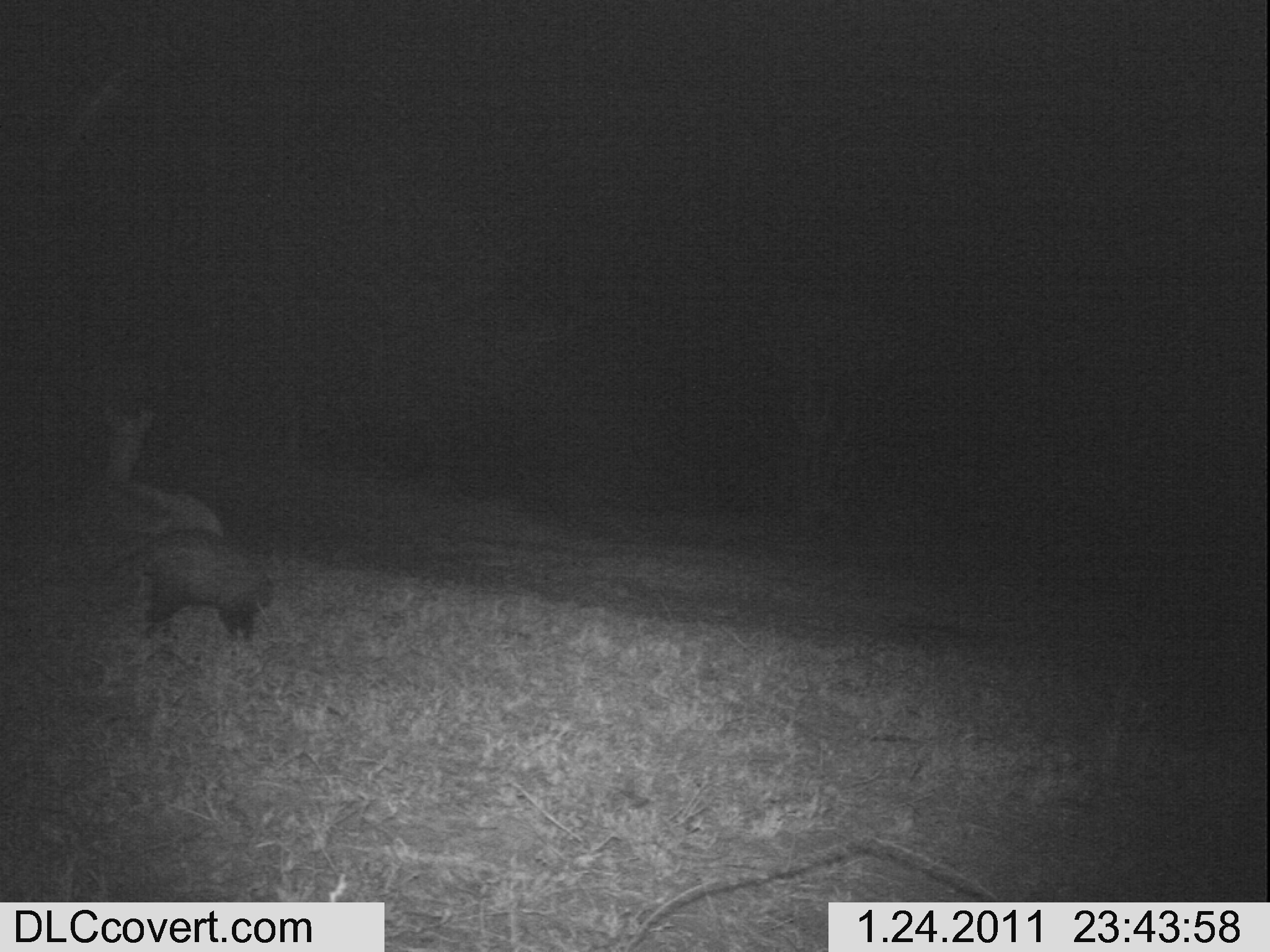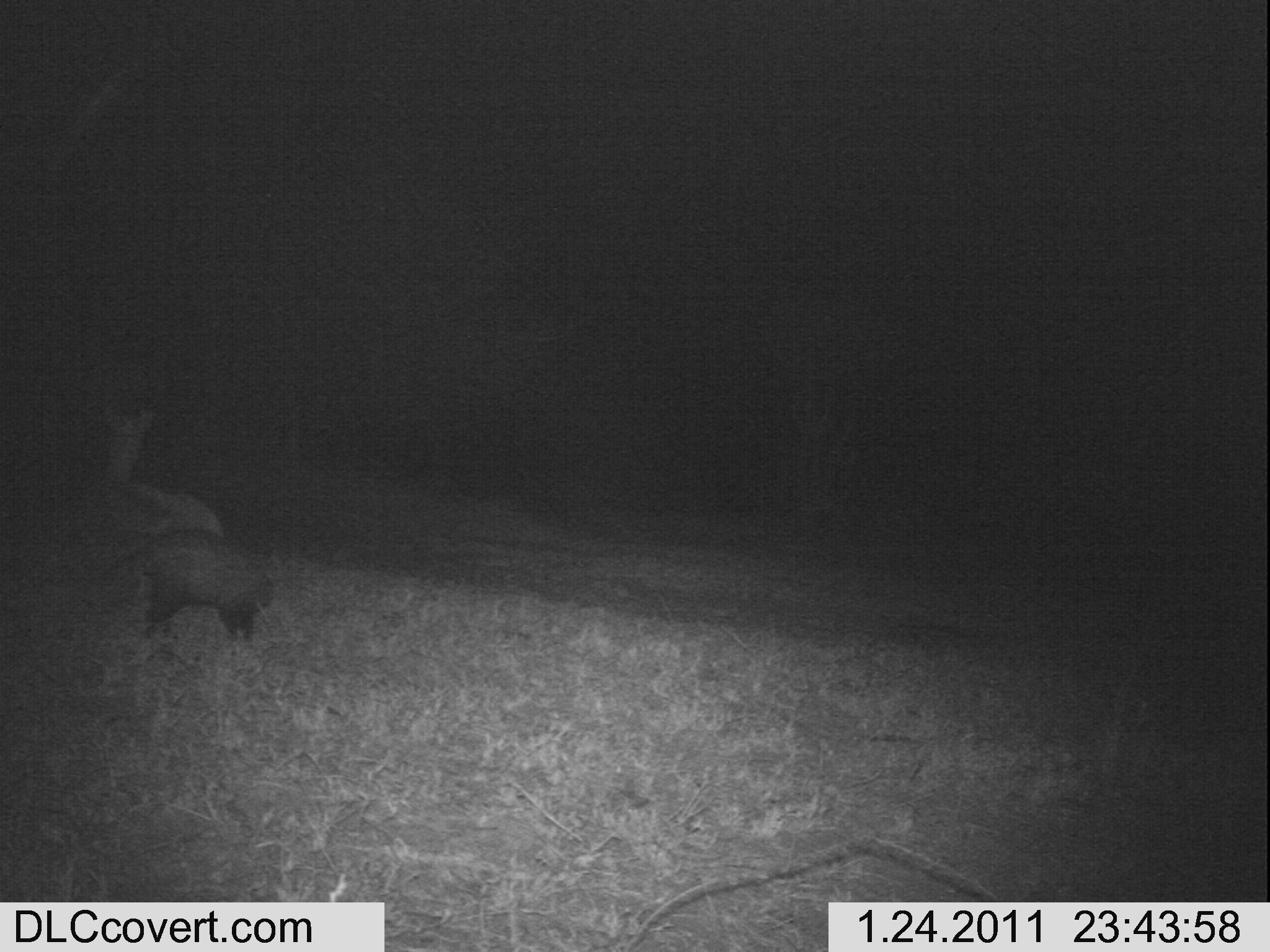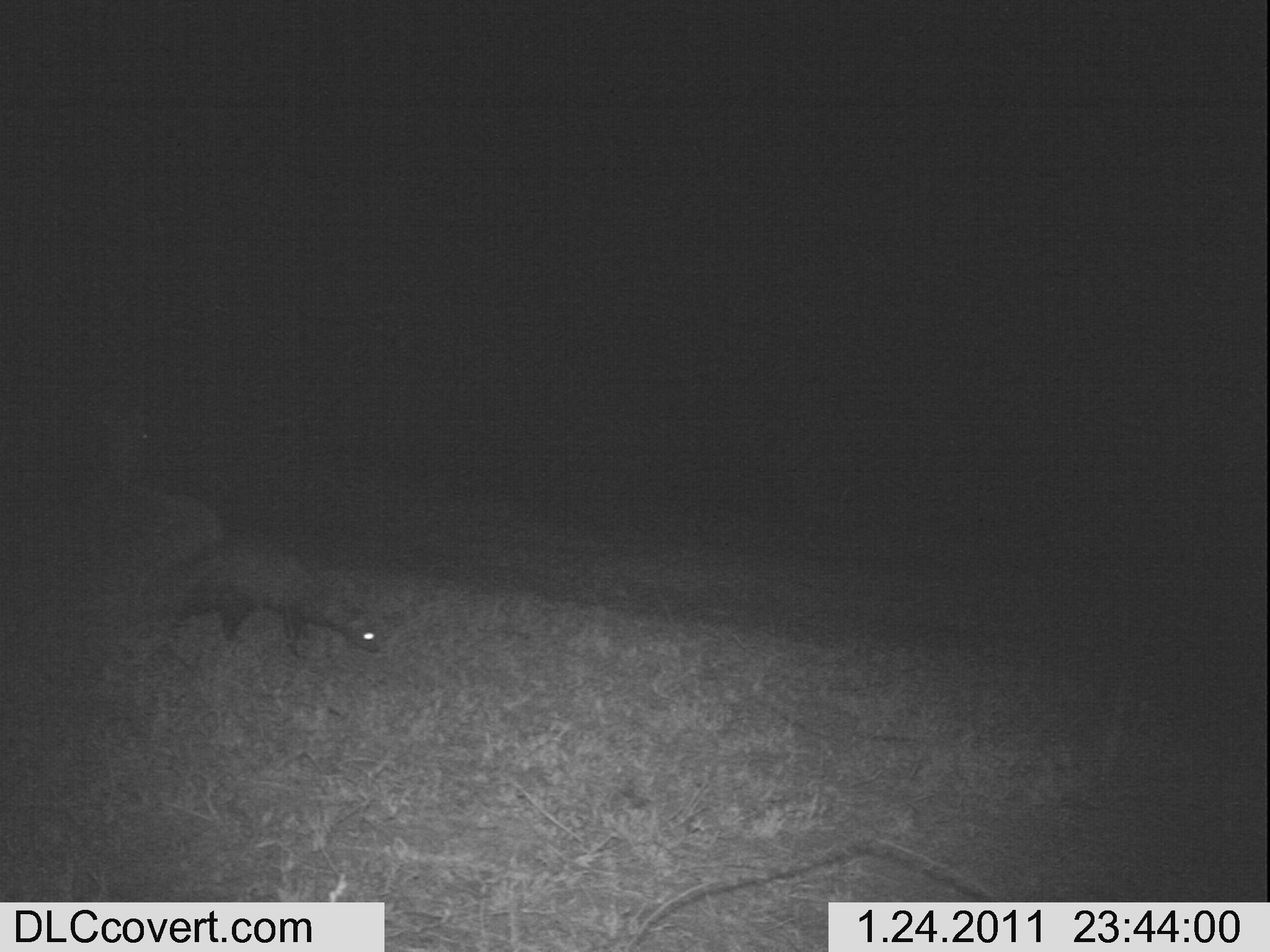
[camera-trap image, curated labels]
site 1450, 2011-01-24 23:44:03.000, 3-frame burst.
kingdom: Animalia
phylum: Chordata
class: Mammalia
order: Artiodactyla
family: Bovidae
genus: Aepyceros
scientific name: Aepyceros melampus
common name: impala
Aepyceros melampus (impala), count 1.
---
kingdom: Animalia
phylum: Chordata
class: Mammalia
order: Carnivora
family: Herpestidae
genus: Ichneumia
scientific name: Ichneumia albicauda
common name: white-tailed mongoose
Ichneumia albicauda (white-tailed mongoose), count 1.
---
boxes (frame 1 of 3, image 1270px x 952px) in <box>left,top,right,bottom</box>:
aepyceros melampus: <box>105,528,278,642</box>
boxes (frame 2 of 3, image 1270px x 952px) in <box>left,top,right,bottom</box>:
ichneumia albicauda: <box>96,528,271,643</box>; <box>94,408,224,539</box>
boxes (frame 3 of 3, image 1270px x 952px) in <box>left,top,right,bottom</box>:
aepyceros melampus: <box>149,491,383,660</box>